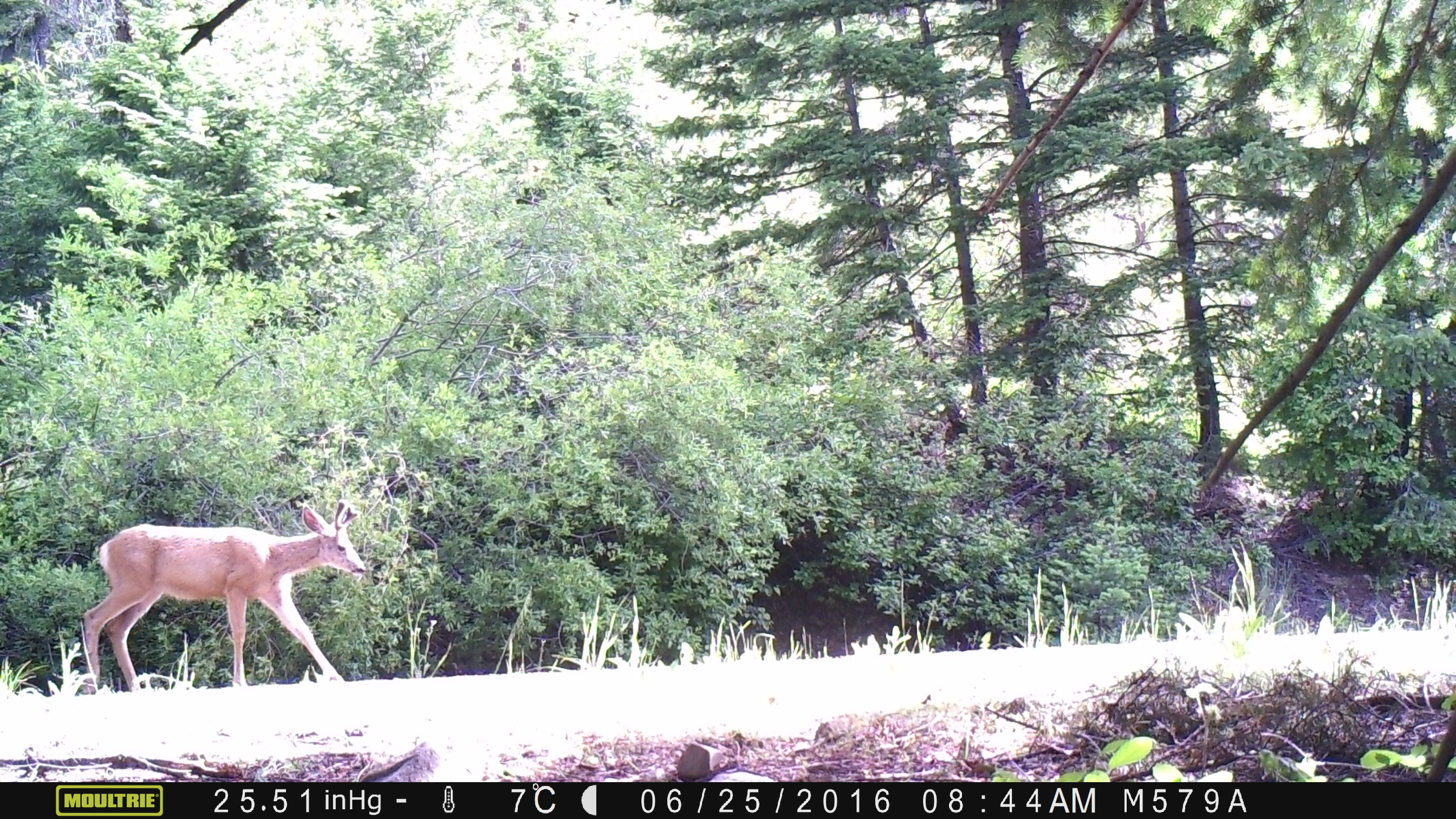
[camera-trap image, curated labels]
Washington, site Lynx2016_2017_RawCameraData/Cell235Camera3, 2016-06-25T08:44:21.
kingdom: Animalia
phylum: Chordata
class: Mammalia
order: Artiodactyla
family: Cervidae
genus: Odocoileus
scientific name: Odocoileus hemionus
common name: mule deer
Odocoileus hemionus (mule deer). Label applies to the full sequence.